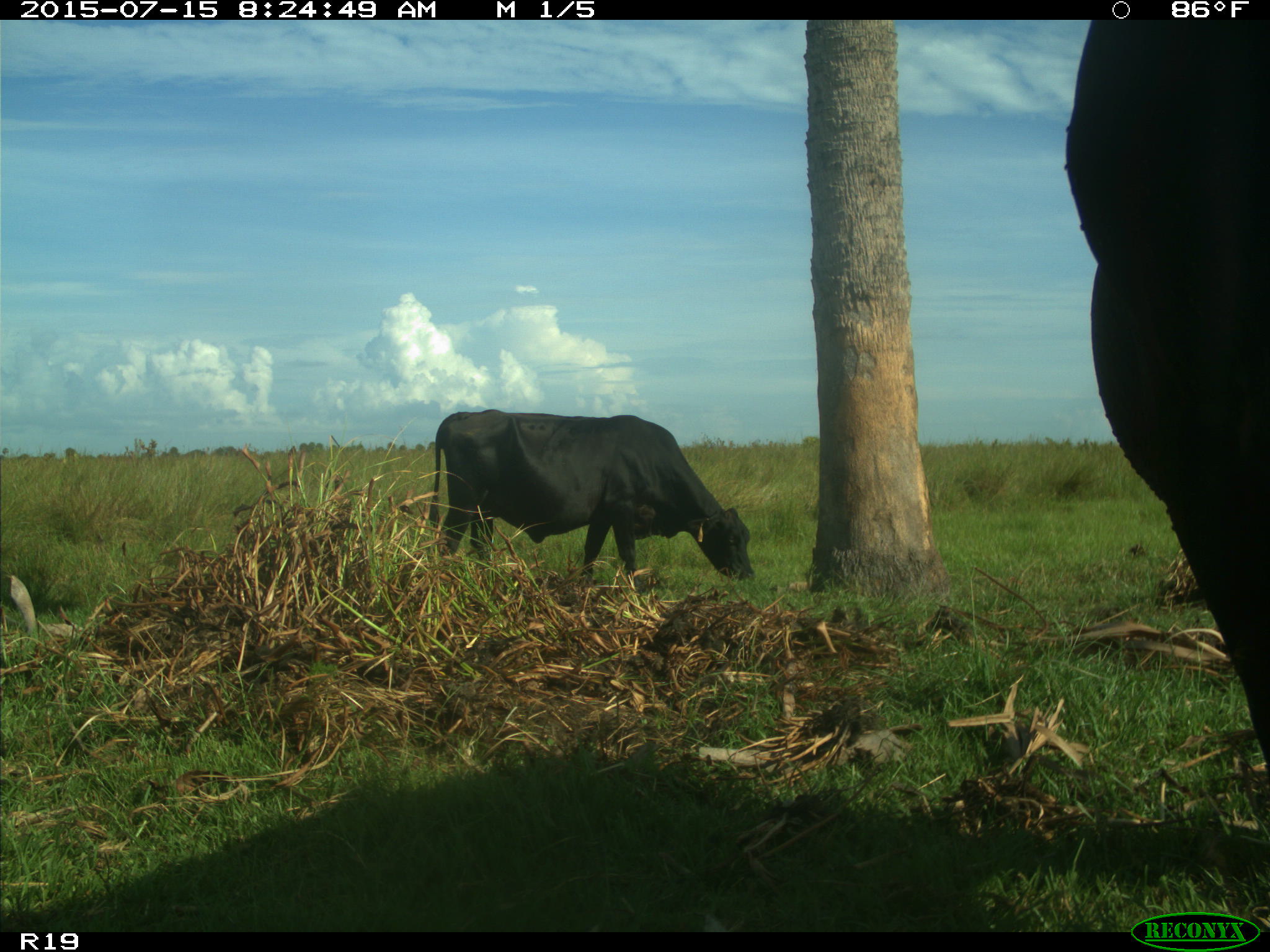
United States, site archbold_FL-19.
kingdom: Animalia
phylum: Chordata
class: Mammalia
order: Artiodactyla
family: Bovidae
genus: Bos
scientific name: Bos taurus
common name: domestic cow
Bos taurus (domestic cow).